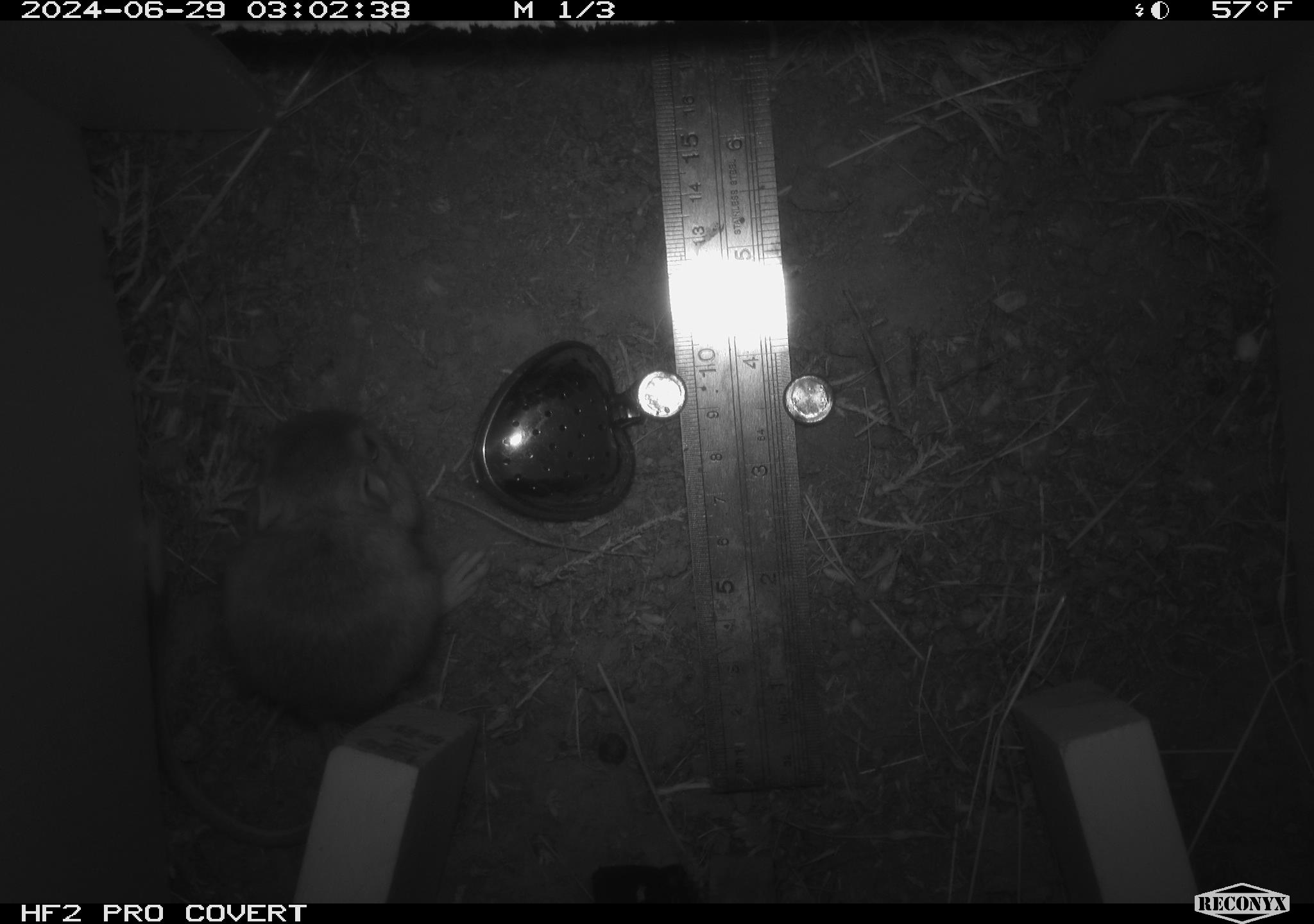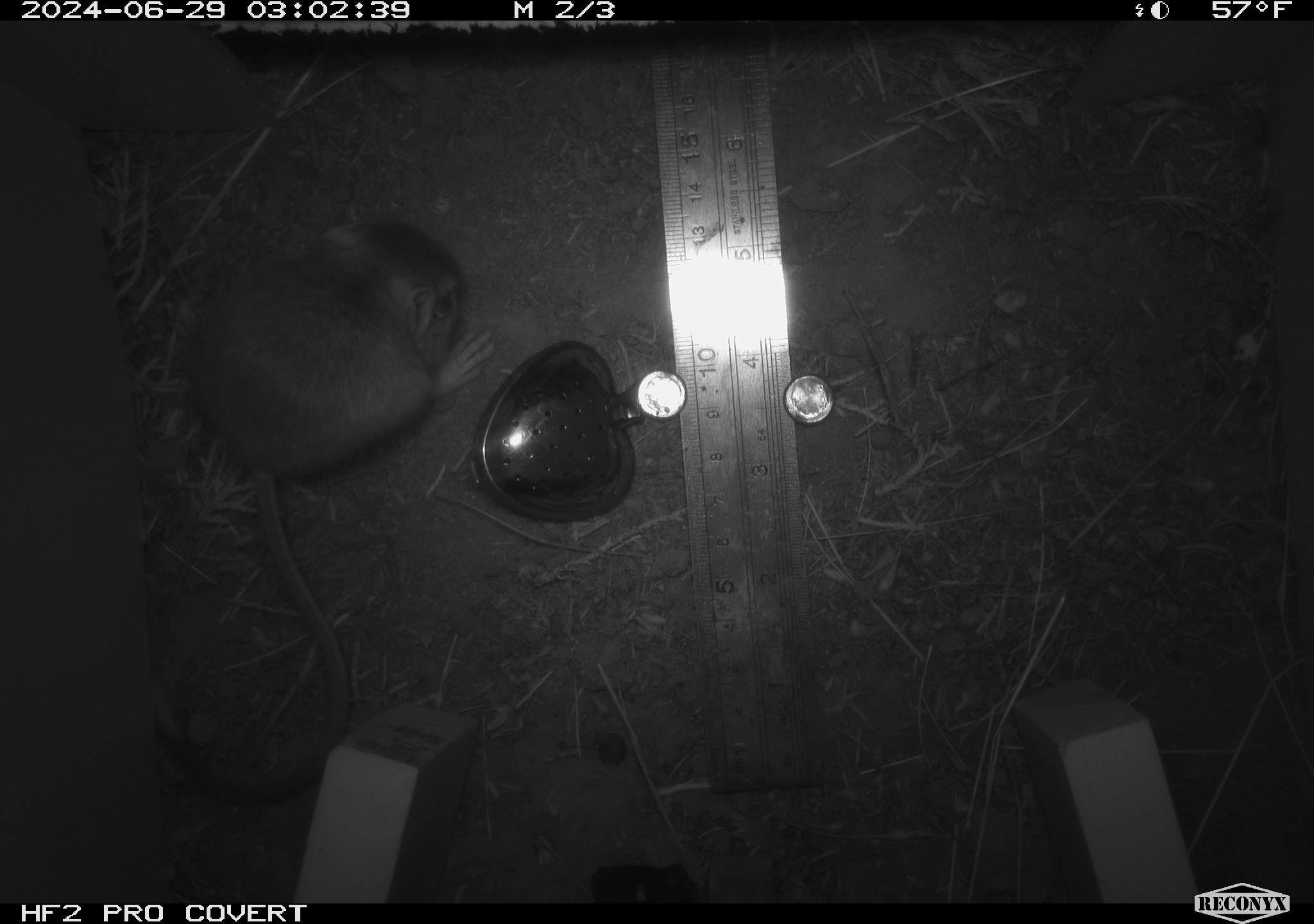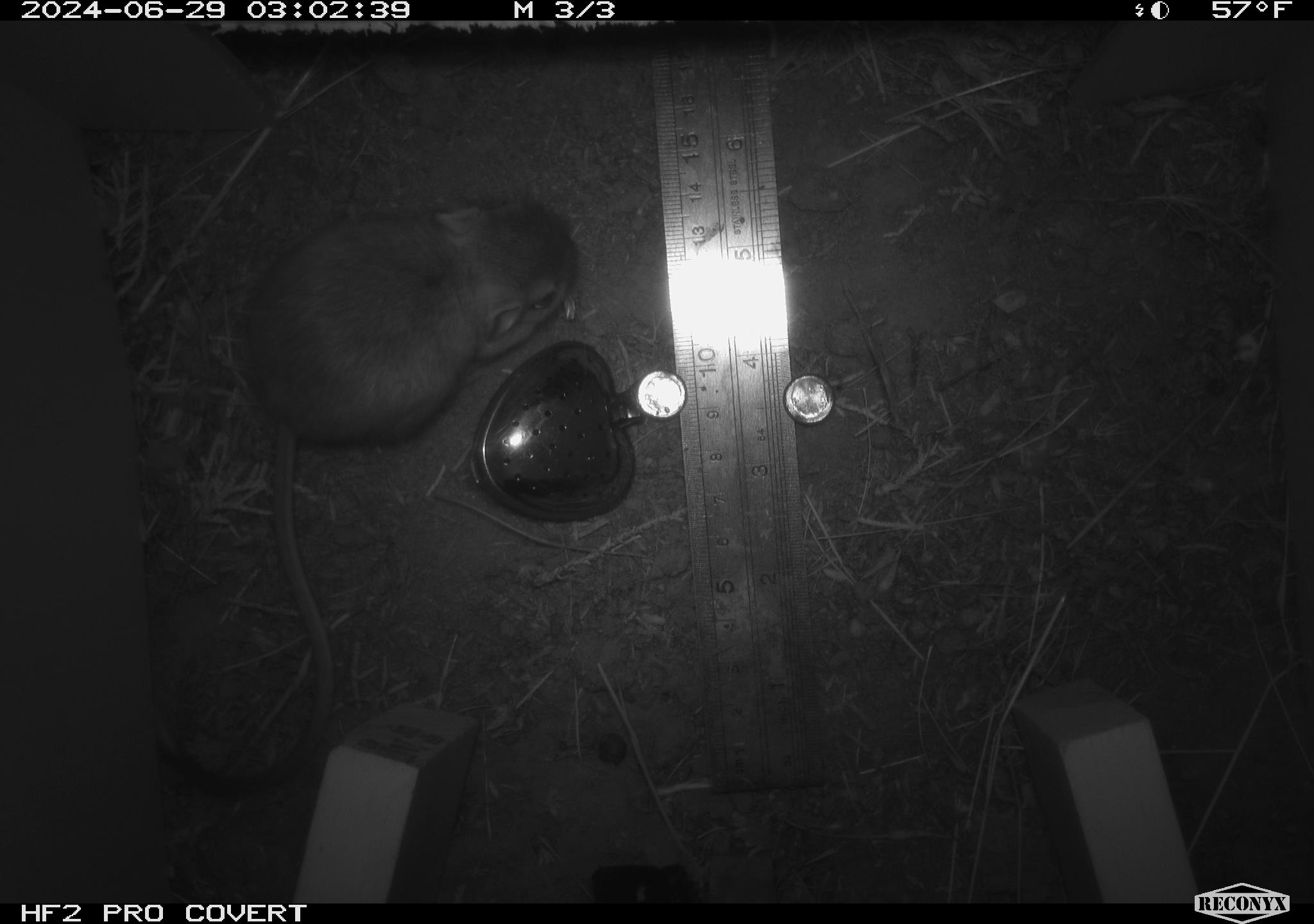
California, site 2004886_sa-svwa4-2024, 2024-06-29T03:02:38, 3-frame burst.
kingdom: Animalia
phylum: Chordata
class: Mammalia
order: Rodentia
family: Heteromyidae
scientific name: Heteromyidae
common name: kangaroo rats and pocket mice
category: heteromyidae family